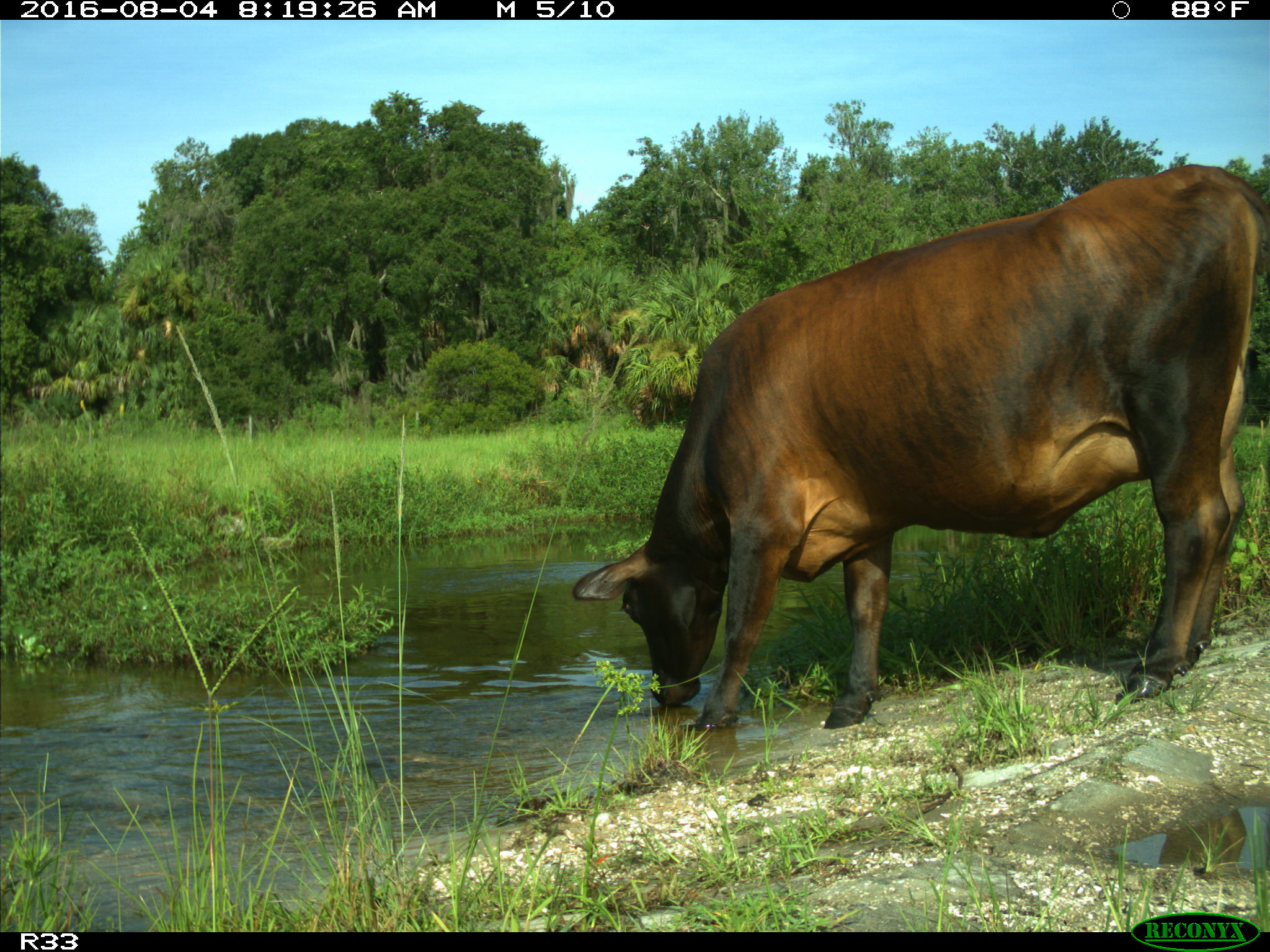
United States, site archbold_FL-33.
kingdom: Animalia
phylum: Chordata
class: Mammalia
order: Artiodactyla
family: Bovidae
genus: Bos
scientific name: Bos taurus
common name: domestic cow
Bos taurus (domestic cow).